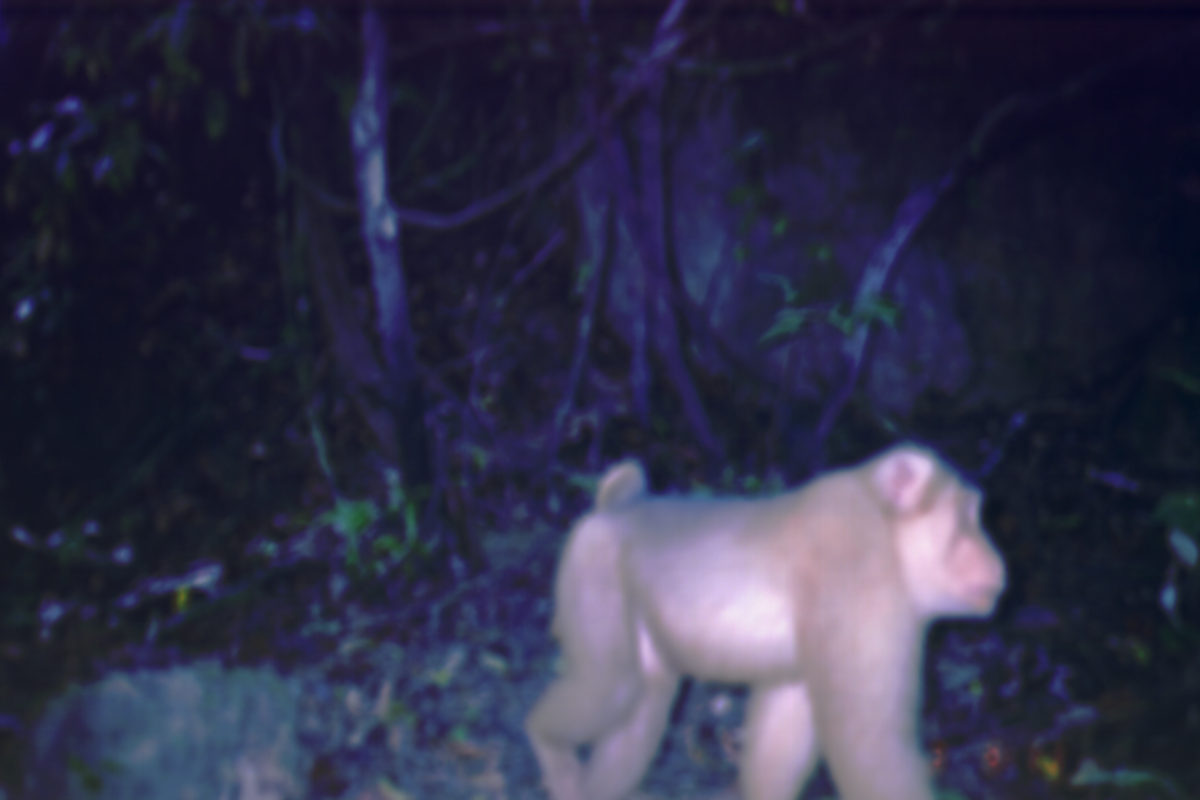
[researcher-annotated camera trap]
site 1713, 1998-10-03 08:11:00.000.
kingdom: Animalia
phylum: Chordata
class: Mammalia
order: Primates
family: Cercopithecidae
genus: Macaca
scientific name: Macaca nemestrina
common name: southern pig-tailed macaque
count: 1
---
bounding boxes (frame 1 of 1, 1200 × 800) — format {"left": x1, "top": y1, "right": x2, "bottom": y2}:
macaca nemestrina: {"left": 523, "top": 440, "right": 1007, "bottom": 800}